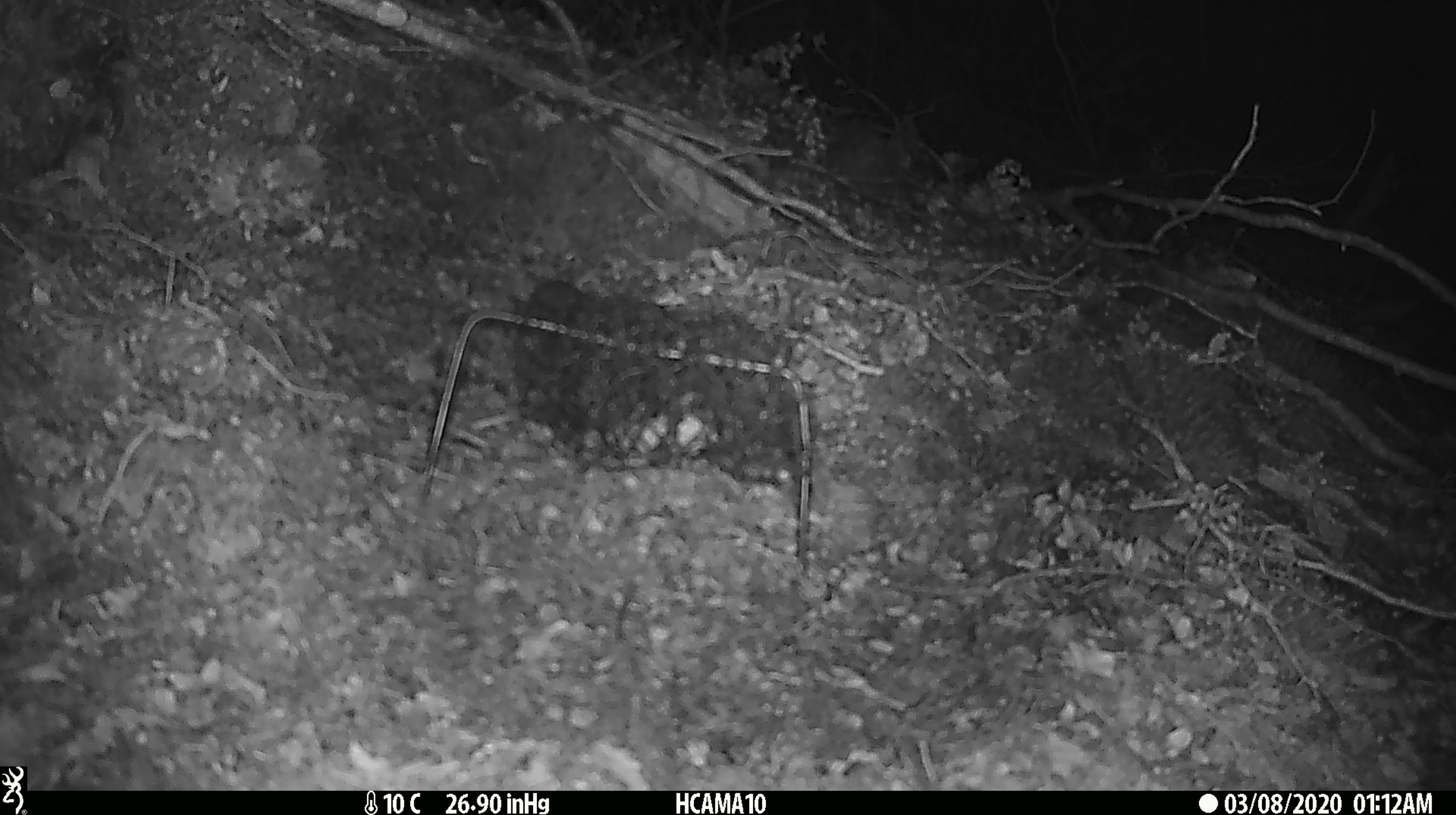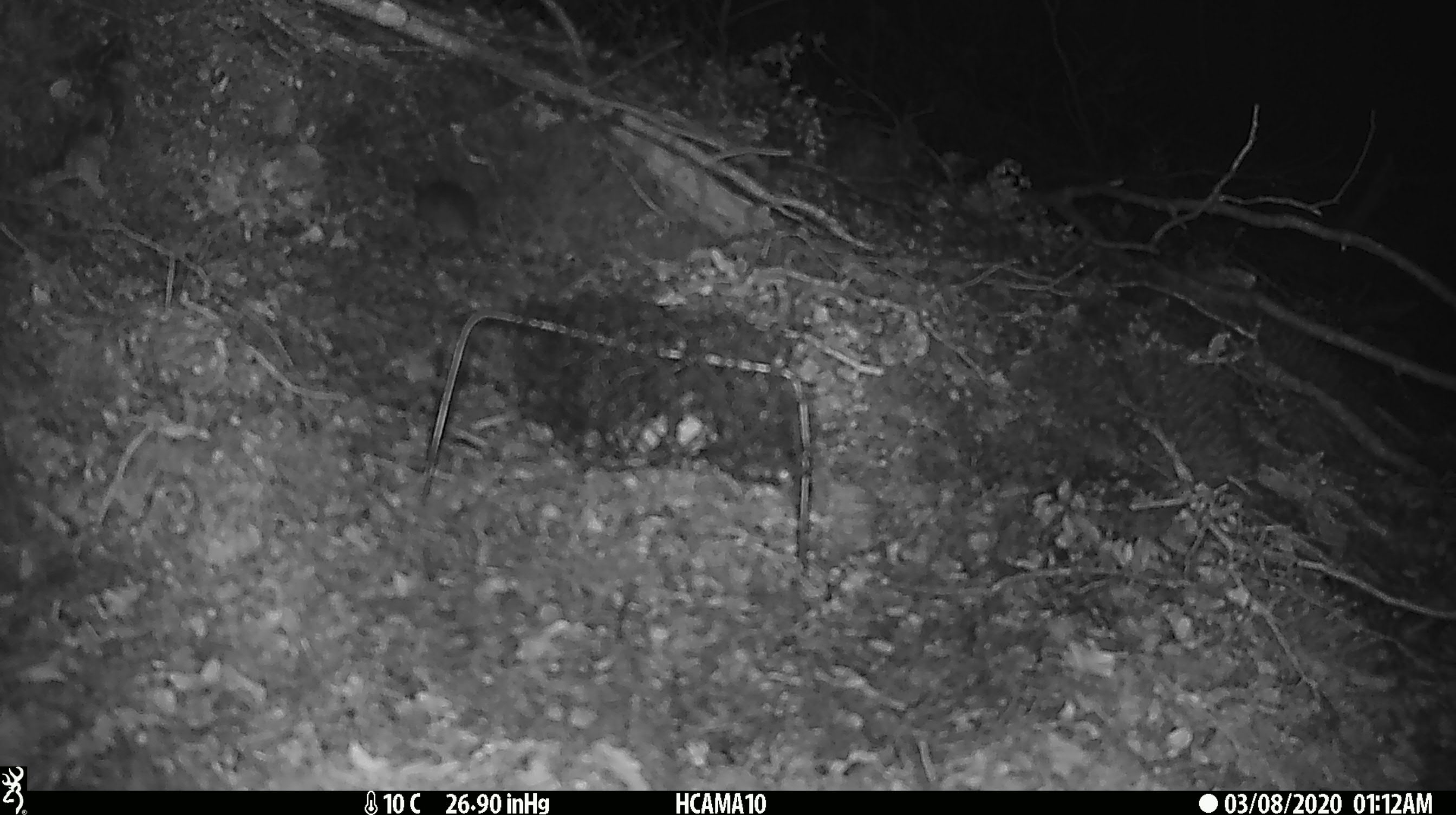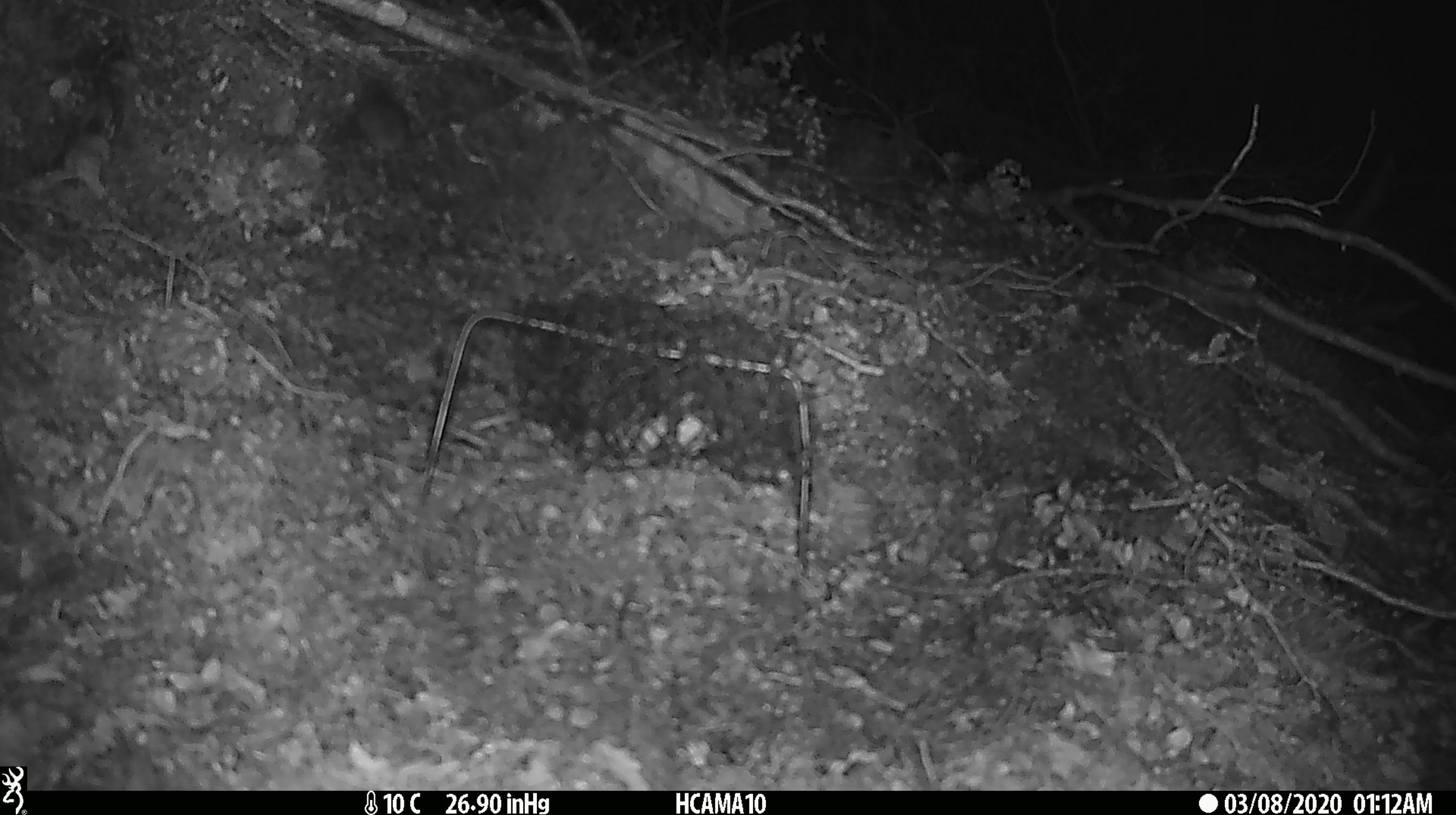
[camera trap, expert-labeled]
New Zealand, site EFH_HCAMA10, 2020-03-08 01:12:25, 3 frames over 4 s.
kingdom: Animalia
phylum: Chordata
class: Mammalia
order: Rodentia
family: Muridae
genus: Mus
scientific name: Mus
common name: mouse